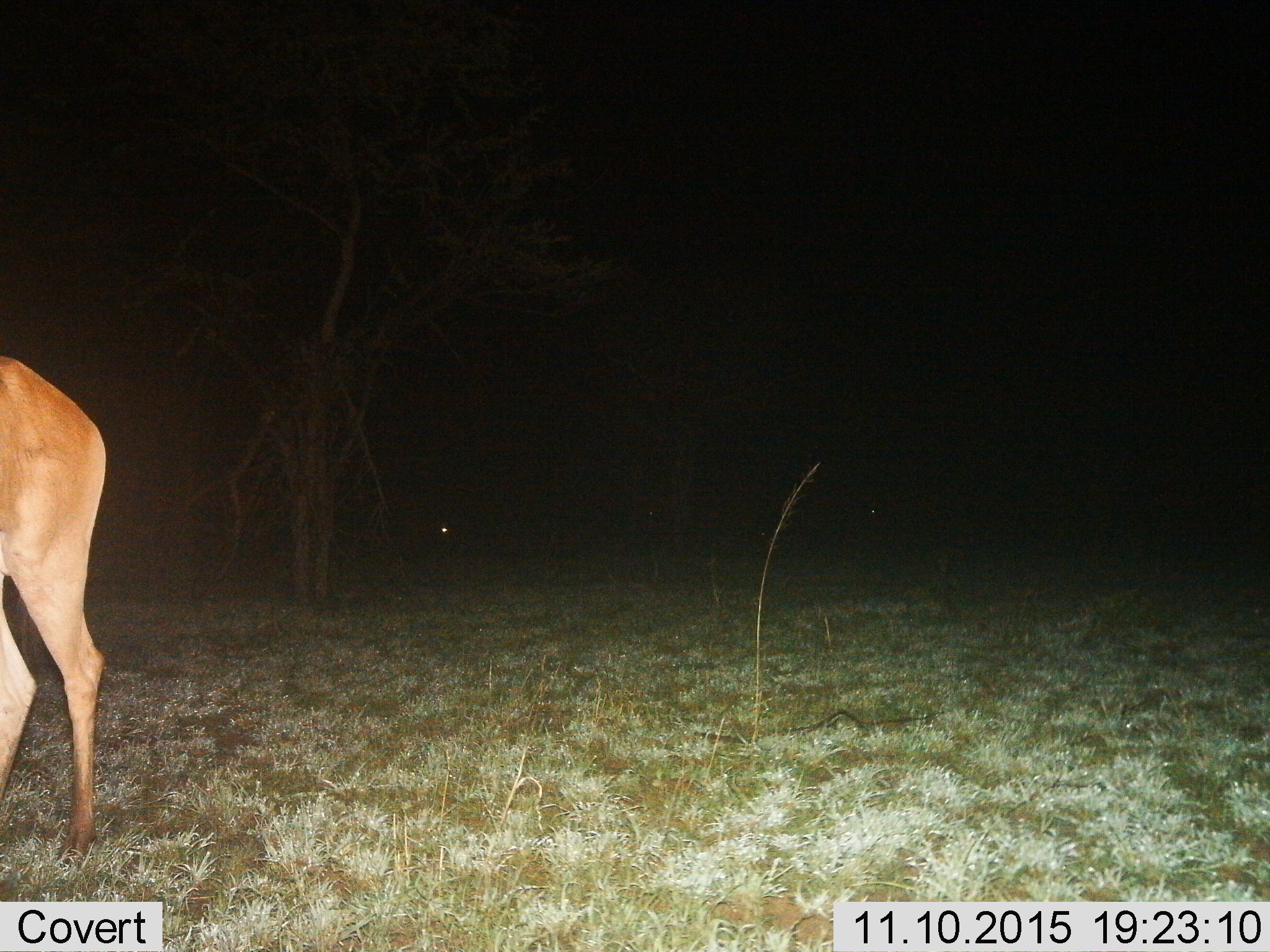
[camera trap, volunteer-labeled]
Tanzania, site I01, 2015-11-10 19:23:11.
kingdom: Animalia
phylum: Chordata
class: Mammalia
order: Artiodactyla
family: Bovidae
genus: Eudorcas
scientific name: Eudorcas thomsonii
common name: thomson's gazelle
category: gazellethomsons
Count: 1.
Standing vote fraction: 50%.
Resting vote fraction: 0%.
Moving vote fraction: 50%.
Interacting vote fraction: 0%.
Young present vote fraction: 0%.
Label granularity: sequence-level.